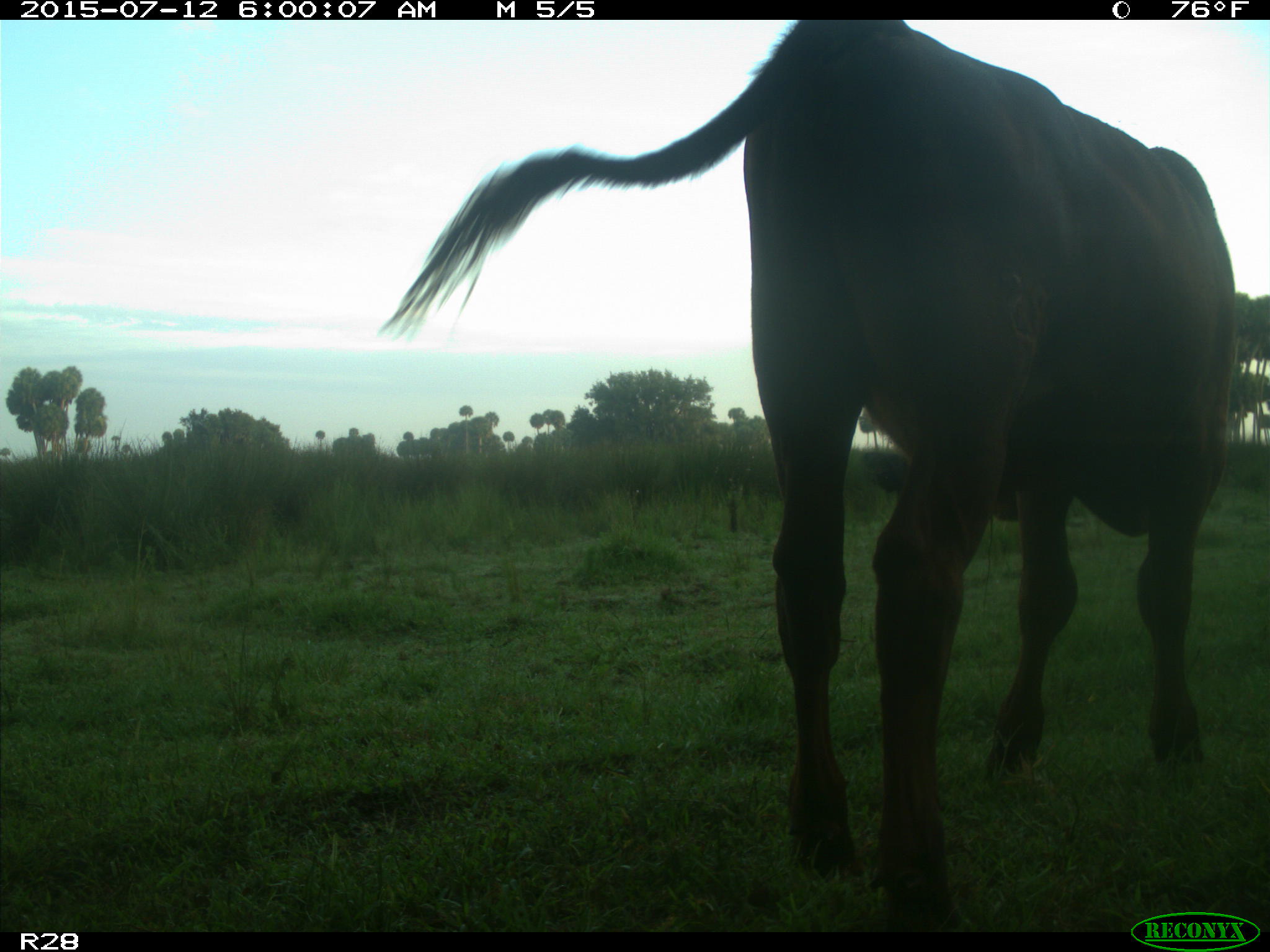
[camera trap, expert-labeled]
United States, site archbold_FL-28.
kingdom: Animalia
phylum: Chordata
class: Mammalia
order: Artiodactyla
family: Bovidae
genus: Bos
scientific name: Bos taurus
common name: domestic cow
Bos taurus (domestic cow).